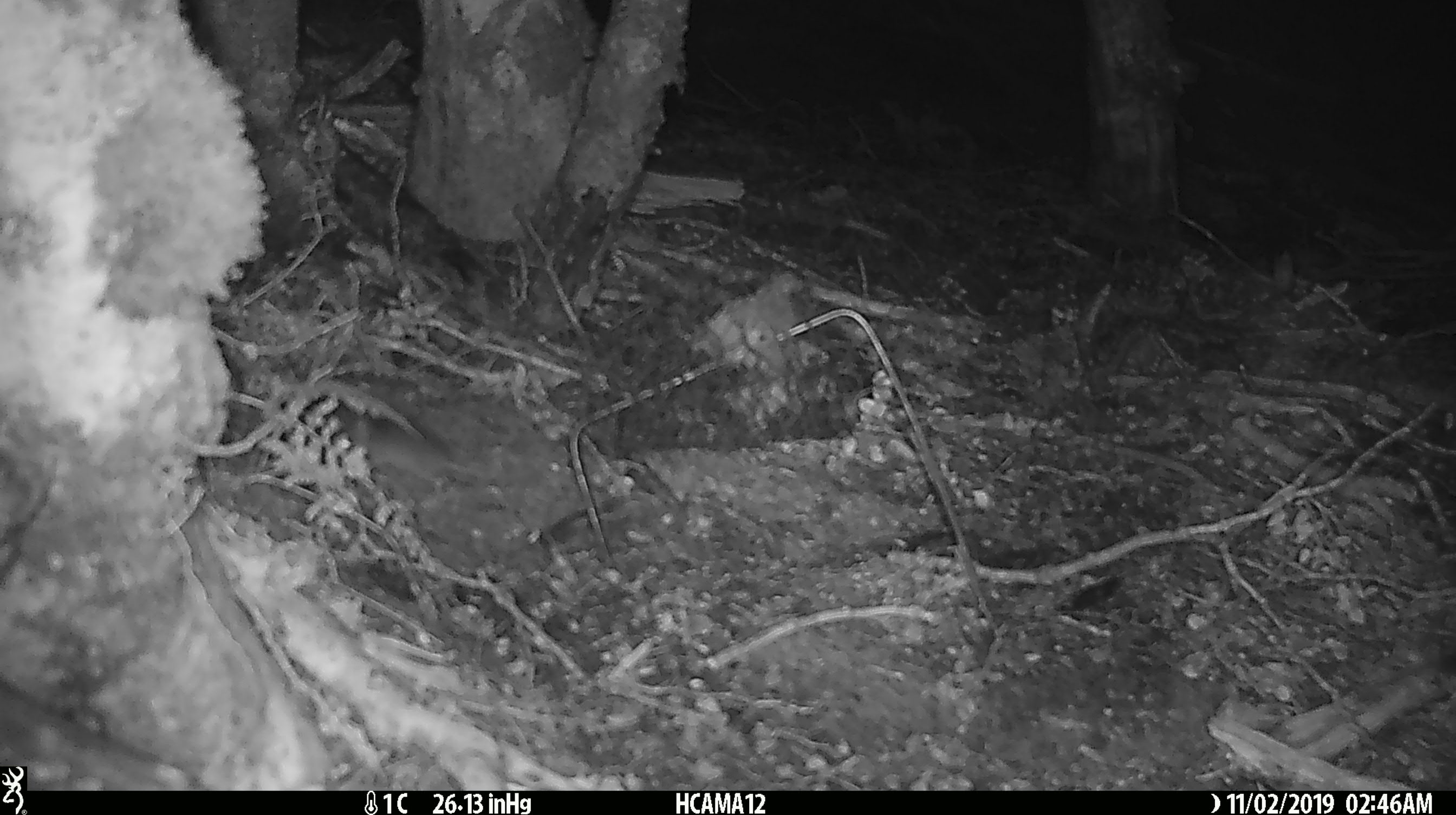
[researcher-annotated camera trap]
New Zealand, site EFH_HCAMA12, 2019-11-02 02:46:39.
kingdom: Animalia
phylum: Chordata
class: Mammalia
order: Rodentia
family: Muridae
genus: Mus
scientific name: Mus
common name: mouse